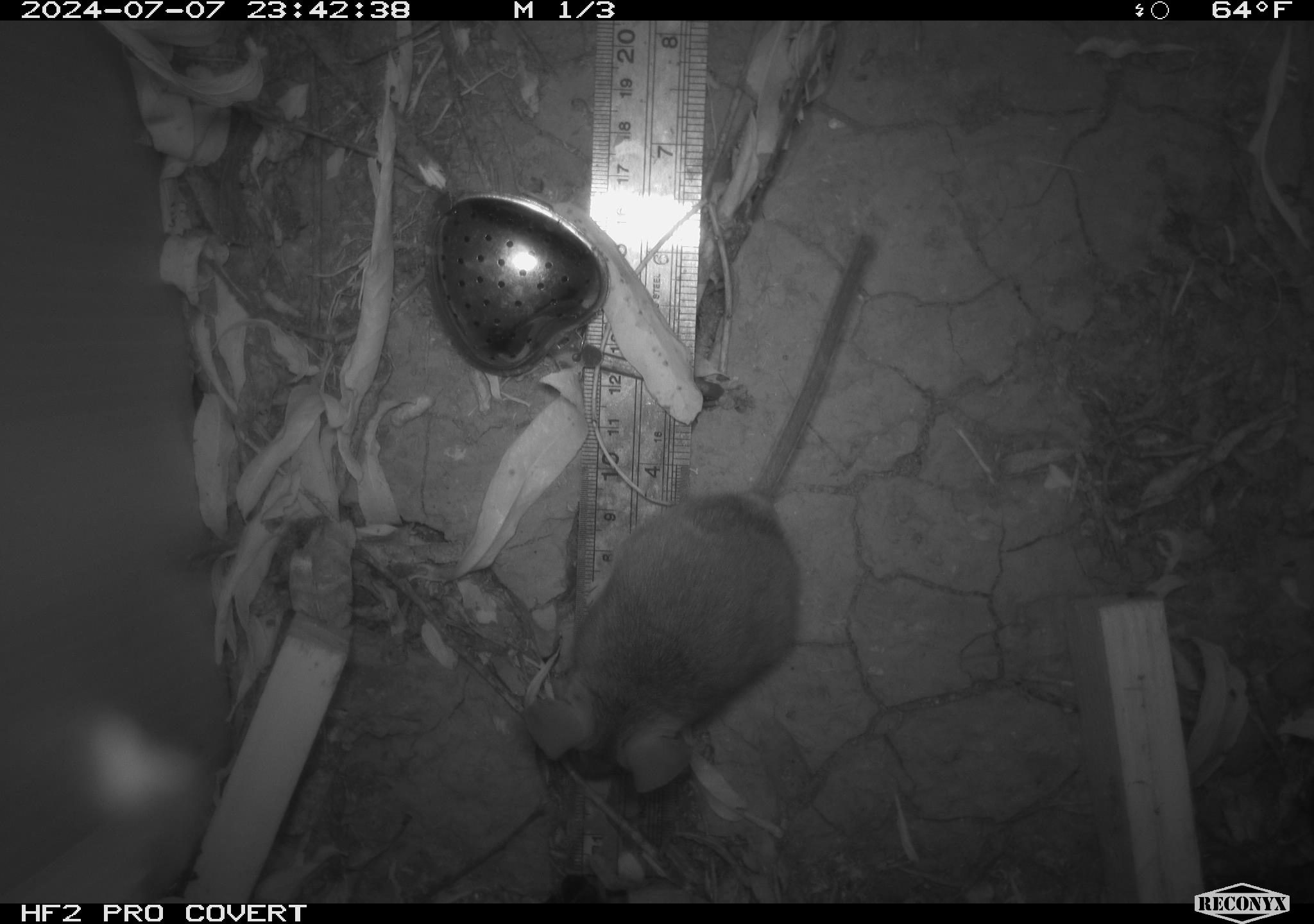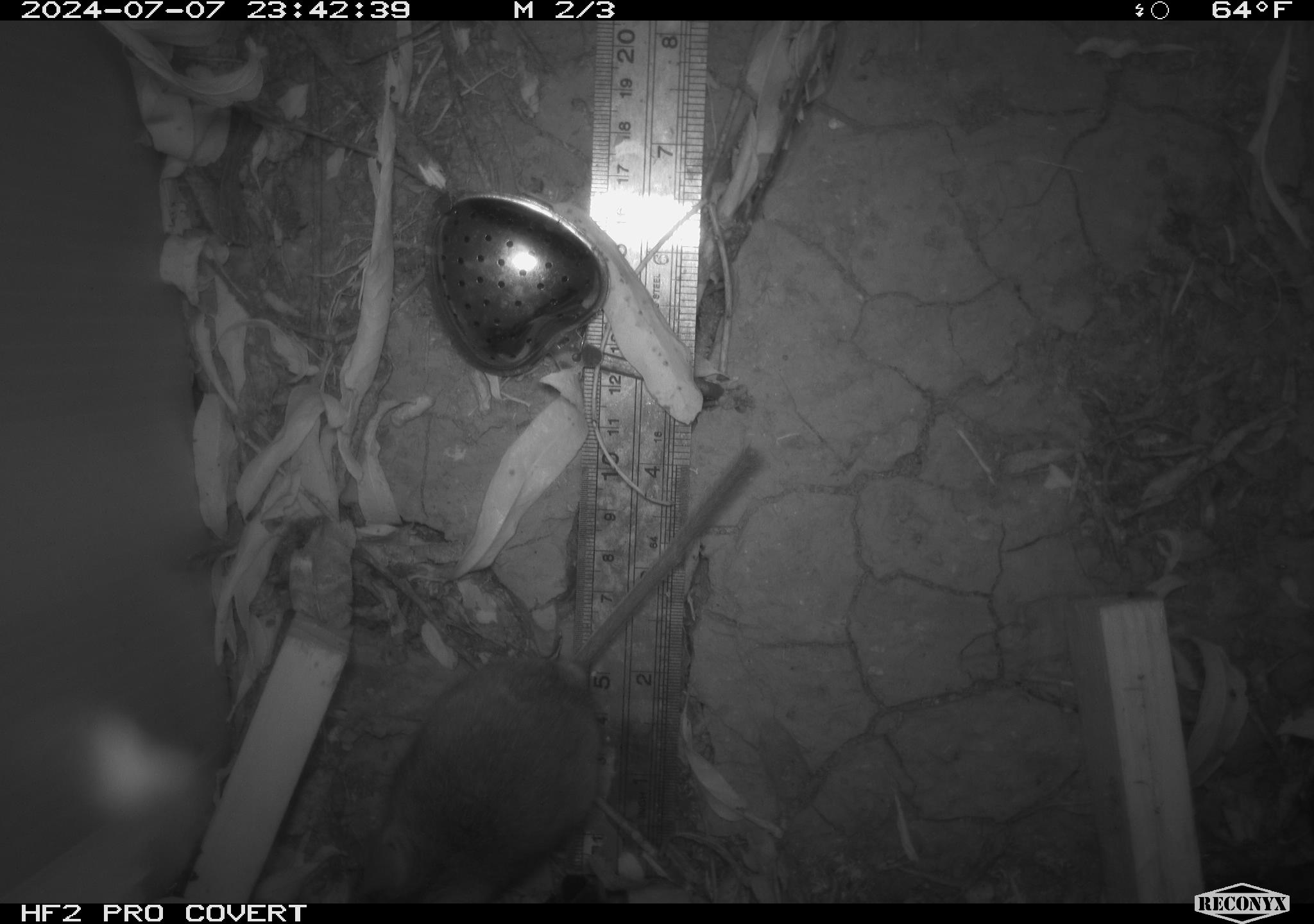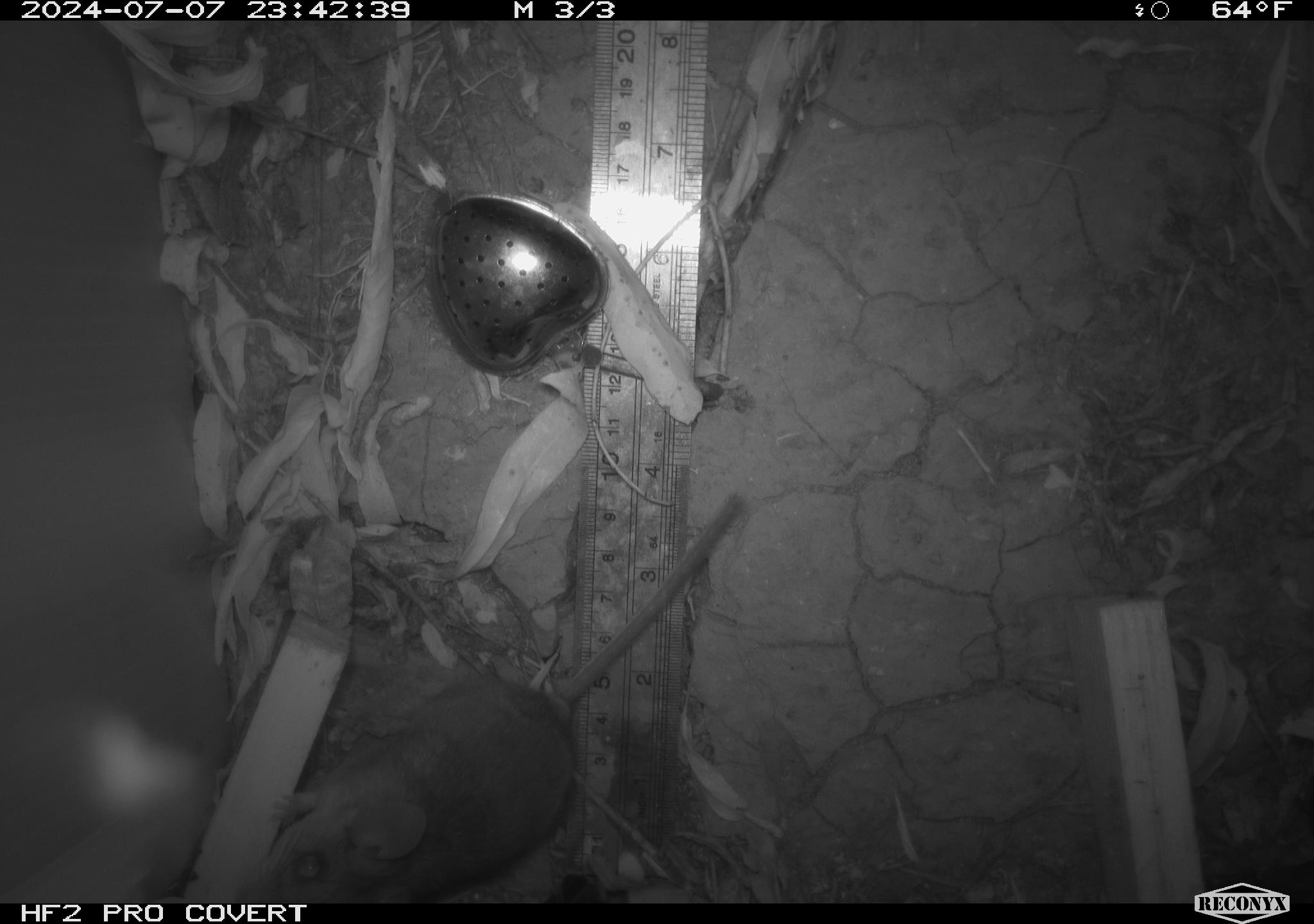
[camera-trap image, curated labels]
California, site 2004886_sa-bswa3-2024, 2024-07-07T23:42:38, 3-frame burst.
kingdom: Animalia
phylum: Chordata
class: Mammalia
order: Rodentia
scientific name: Rodentia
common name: mouse species